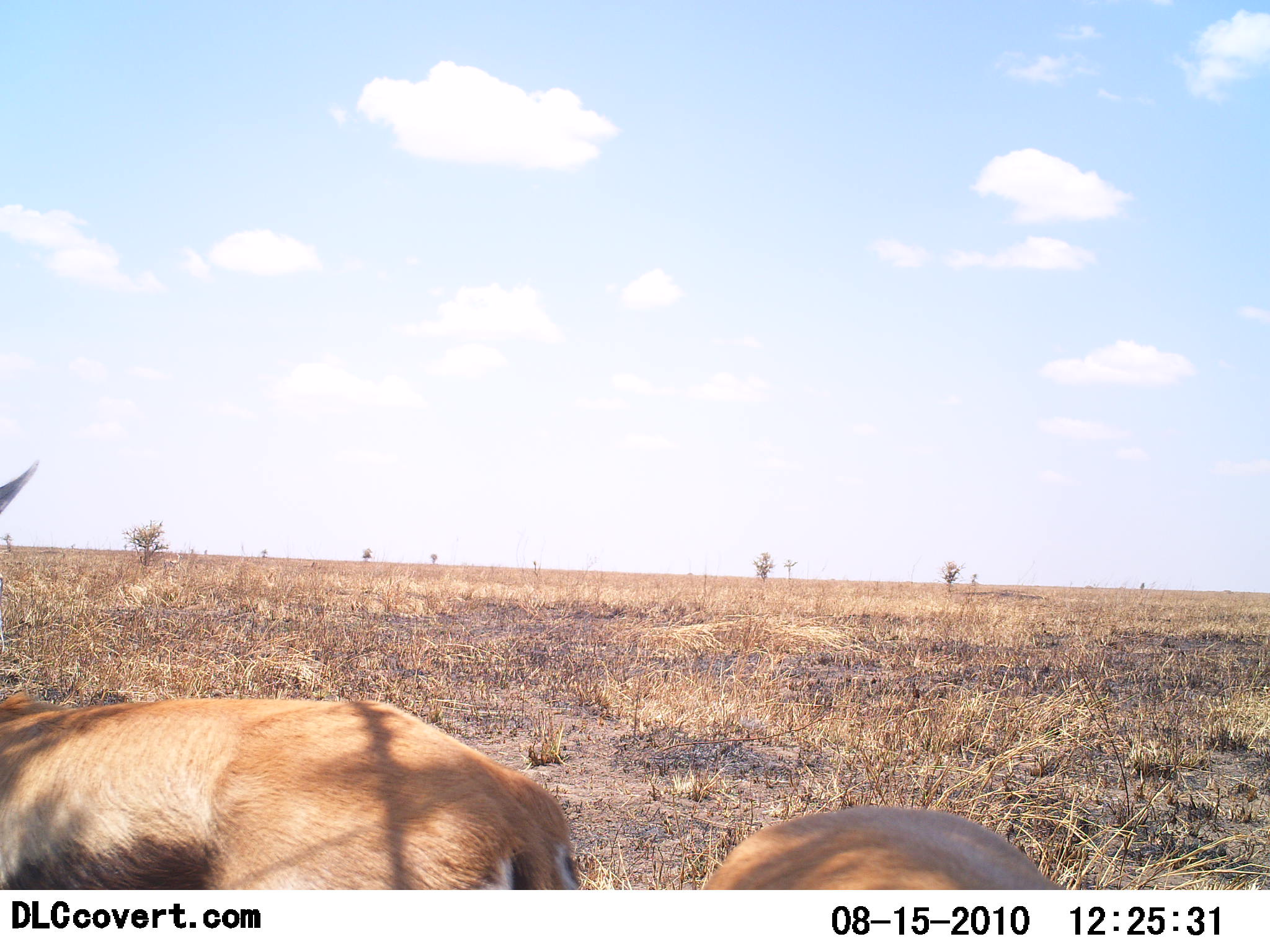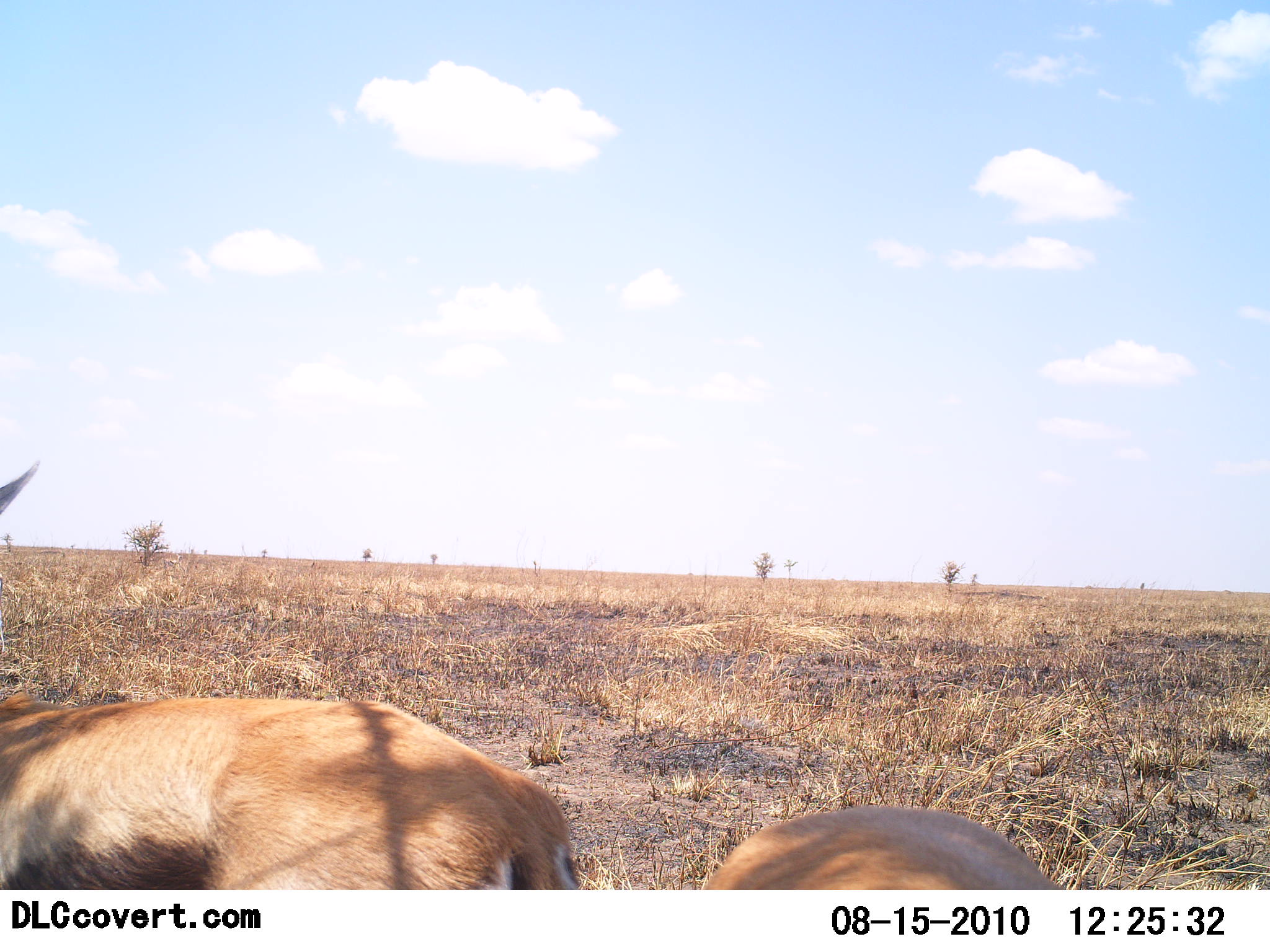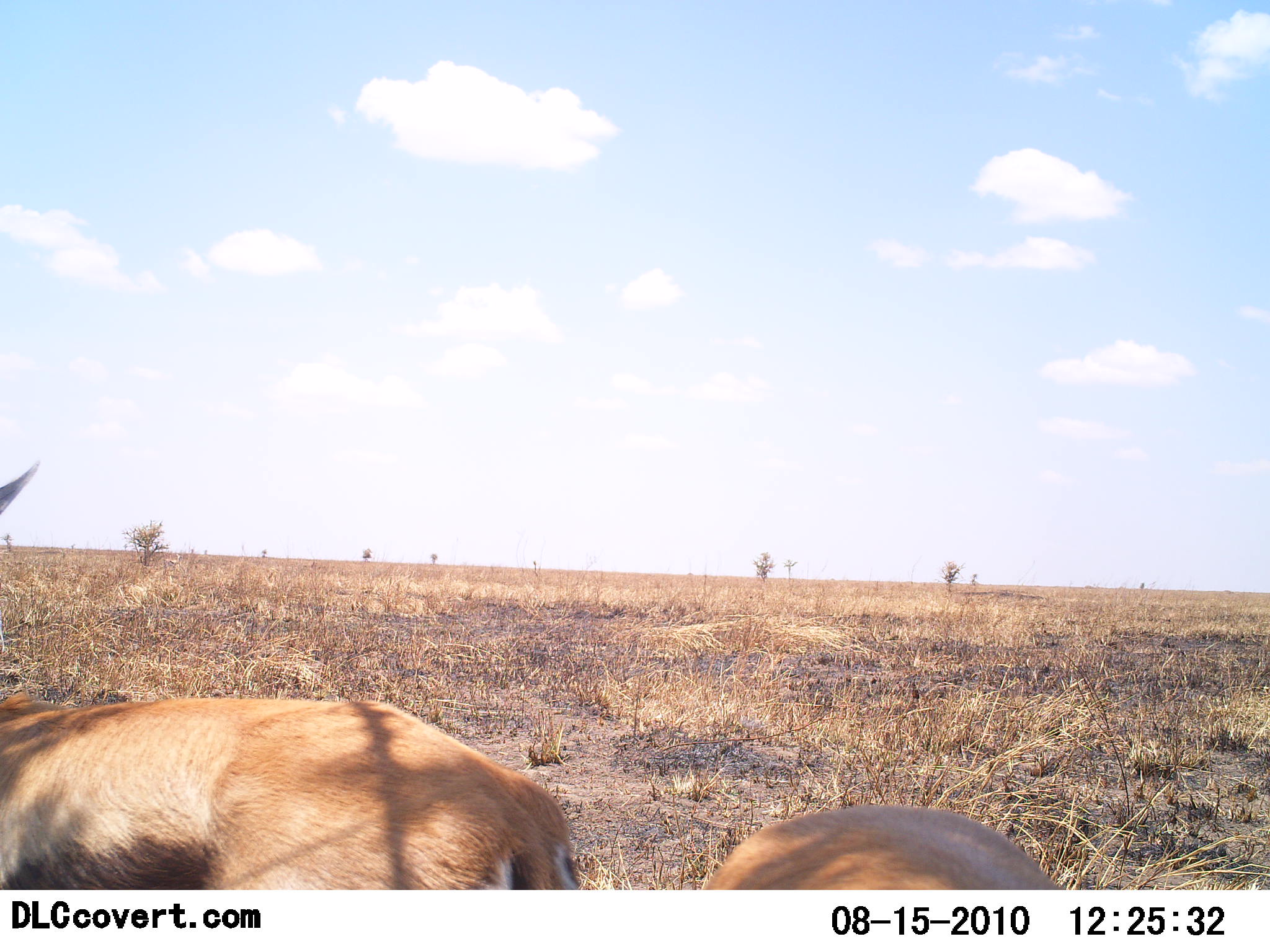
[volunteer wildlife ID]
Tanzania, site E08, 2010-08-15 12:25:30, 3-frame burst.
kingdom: Animalia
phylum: Chordata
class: Mammalia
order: Artiodactyla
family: Bovidae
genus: Eudorcas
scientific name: Eudorcas thomsonii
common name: thomson's gazelle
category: gazellethomsons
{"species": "gazellethomsons (thomson's gazelle) (Eudorcas thomsonii)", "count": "2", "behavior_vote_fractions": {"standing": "77%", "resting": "23%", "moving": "0%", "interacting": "0%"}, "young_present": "0%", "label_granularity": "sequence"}